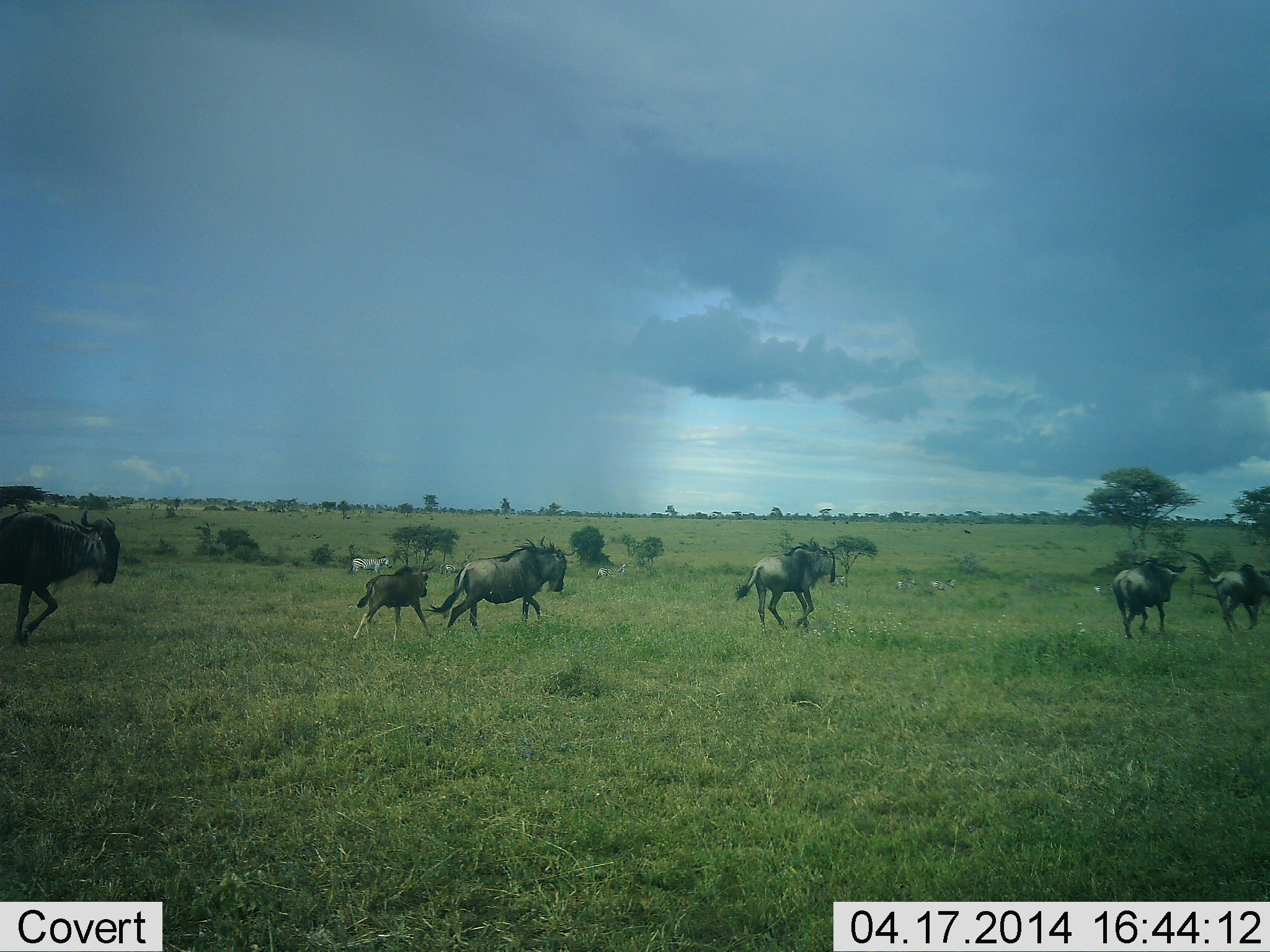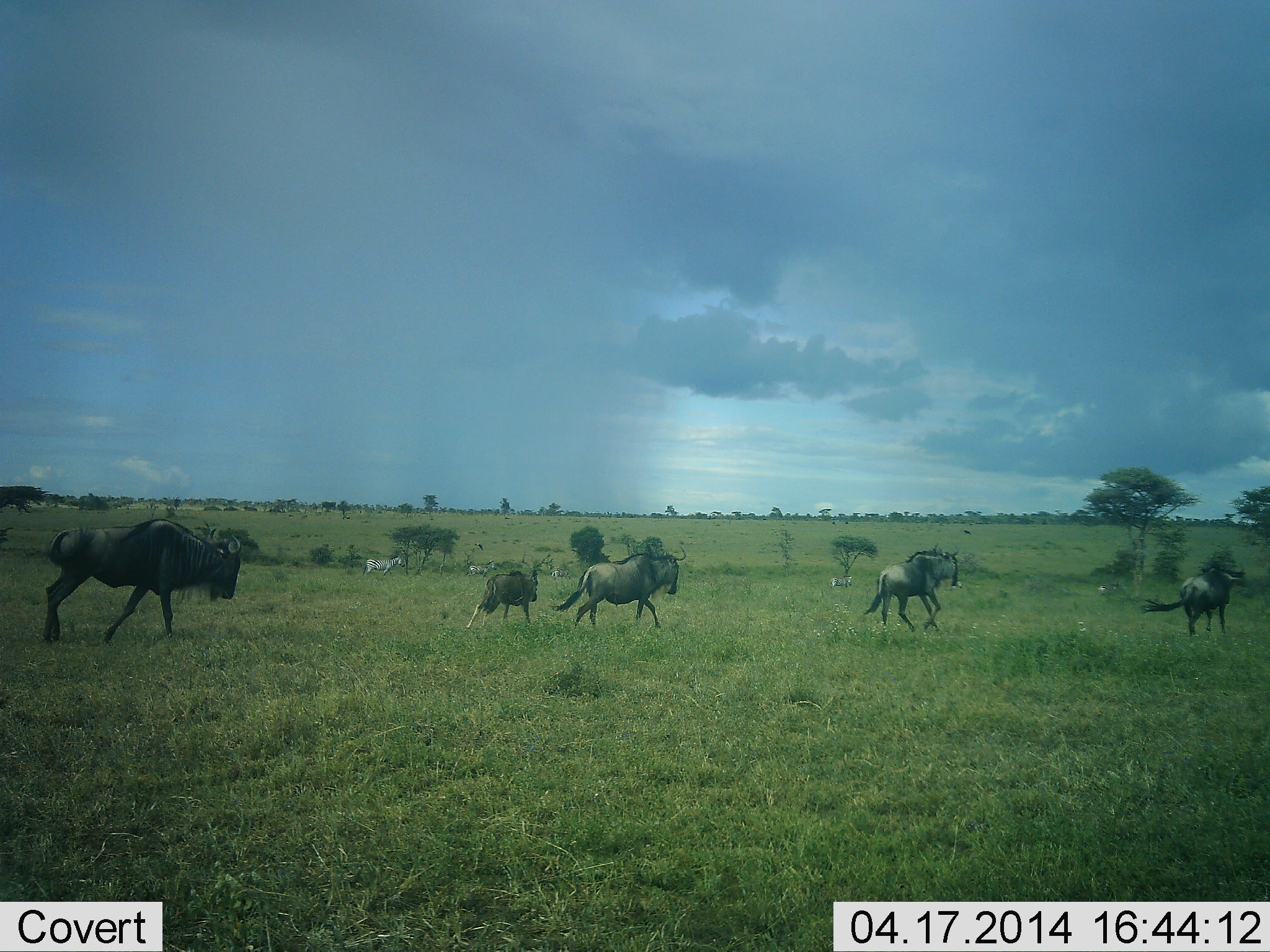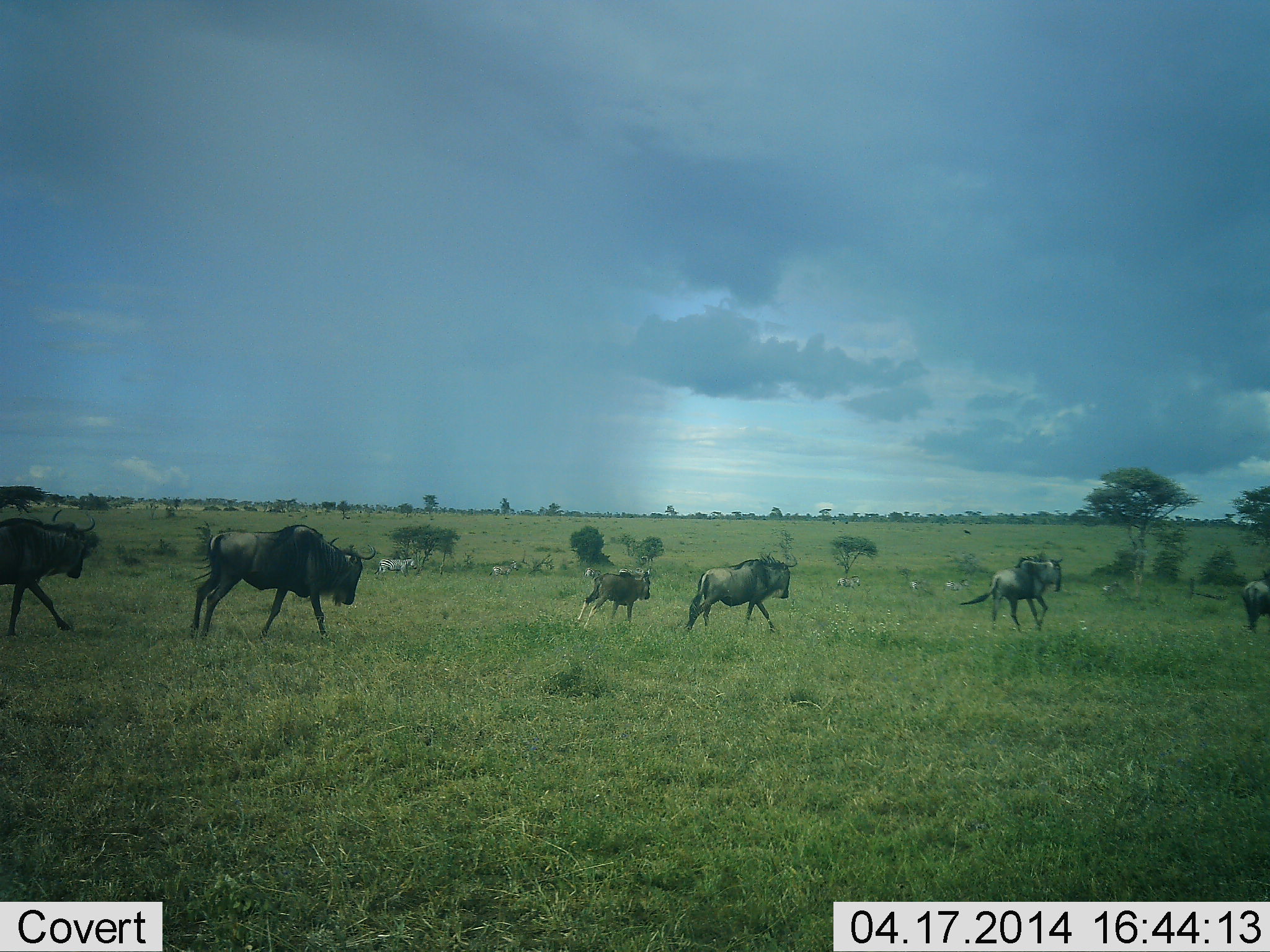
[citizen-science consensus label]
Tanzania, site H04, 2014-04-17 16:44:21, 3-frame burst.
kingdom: Animalia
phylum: Chordata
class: Mammalia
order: Artiodactyla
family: Bovidae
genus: Connochaetes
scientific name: Connochaetes taurinus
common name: blue wildebeest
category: wildebeest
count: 7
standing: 6%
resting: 0%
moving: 100%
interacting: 0%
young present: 75%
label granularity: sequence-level